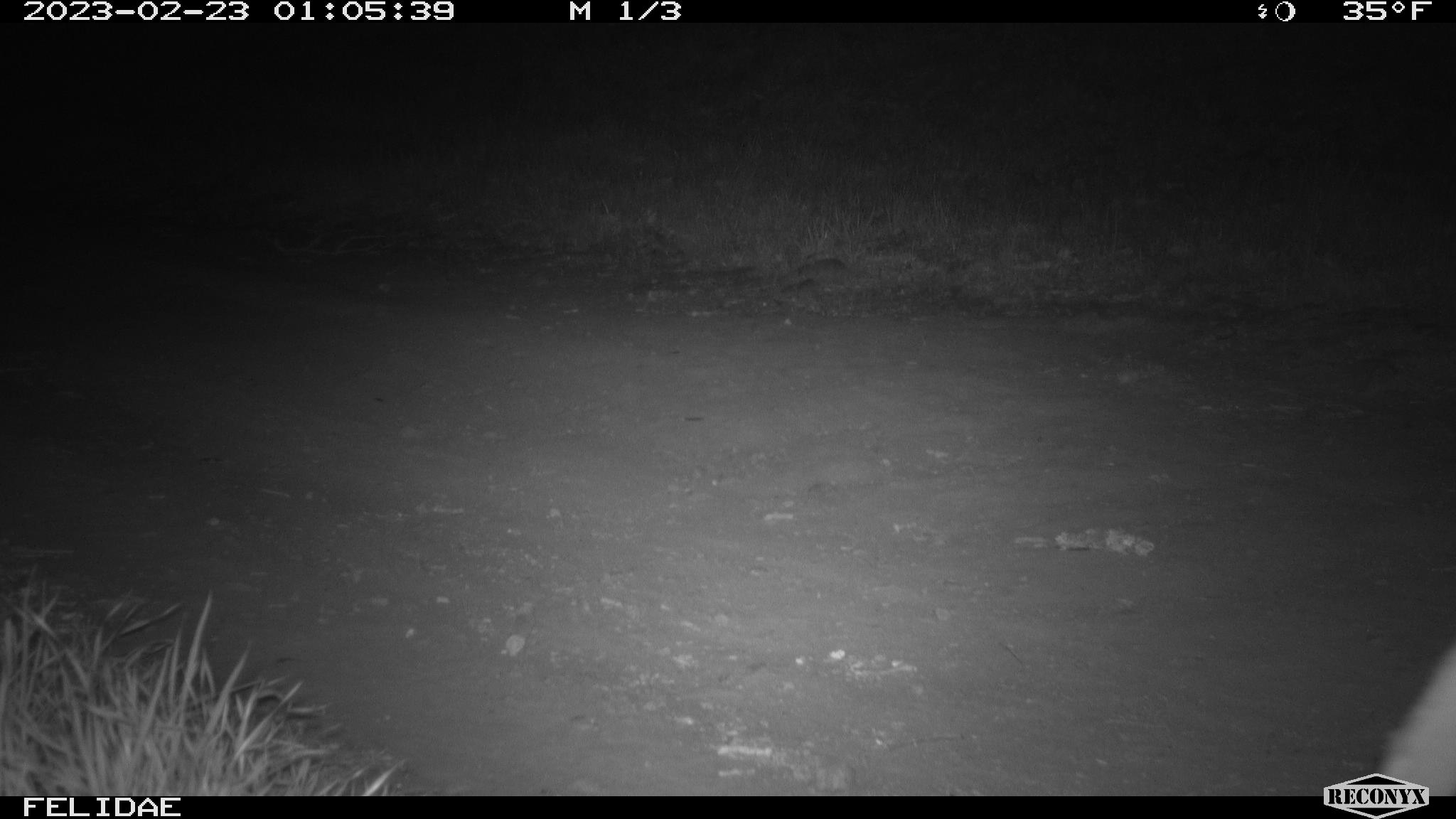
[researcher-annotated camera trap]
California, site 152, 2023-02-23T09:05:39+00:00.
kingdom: Animalia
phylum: Chordata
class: Mammalia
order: Artiodactyla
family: Cervidae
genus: Odocoileus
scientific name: Odocoileus hemionus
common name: mule deer